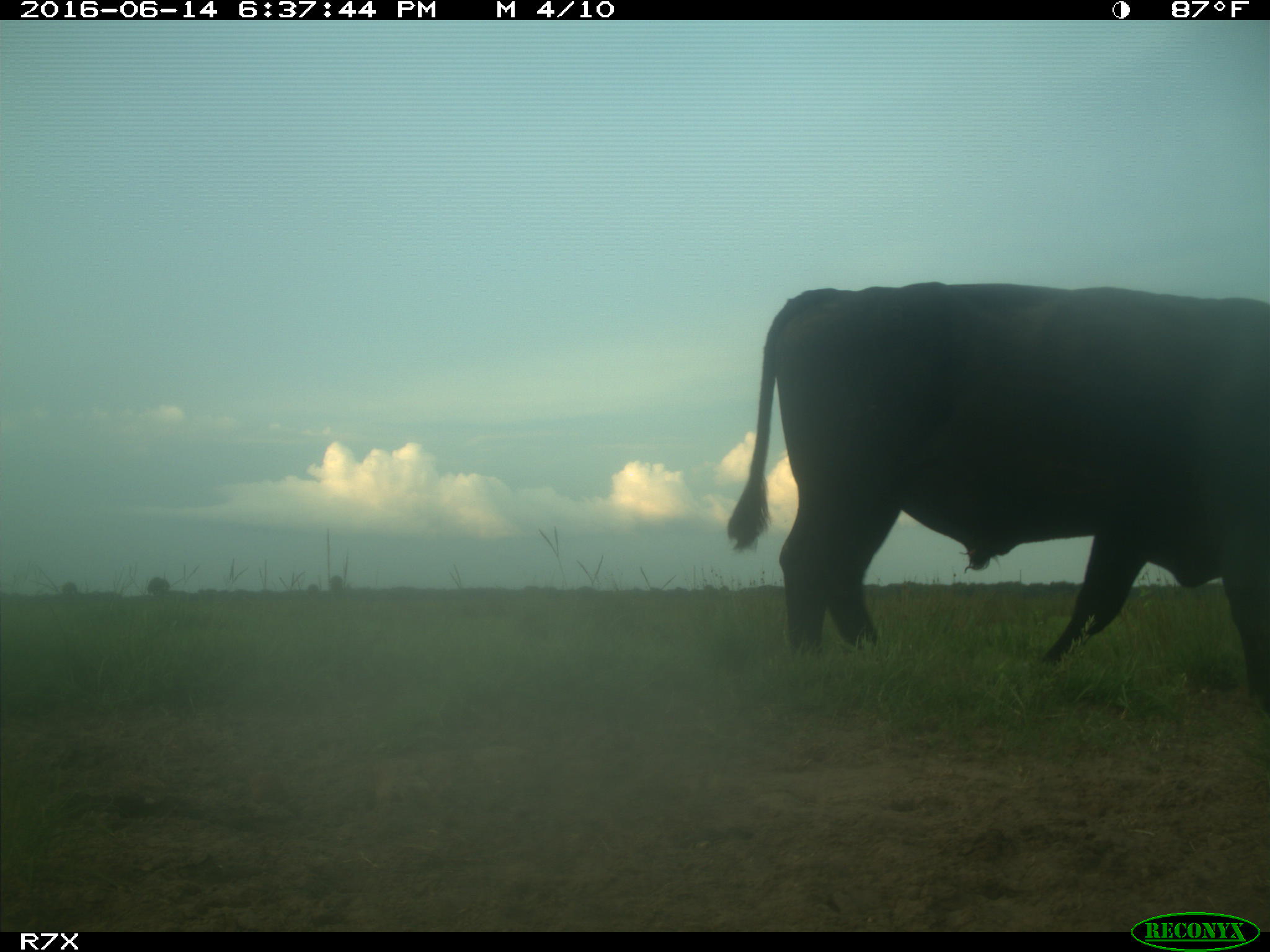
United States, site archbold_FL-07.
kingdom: Animalia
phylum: Chordata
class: Mammalia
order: Artiodactyla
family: Bovidae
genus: Bos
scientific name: Bos taurus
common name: domestic cow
Bos taurus (domestic cow).